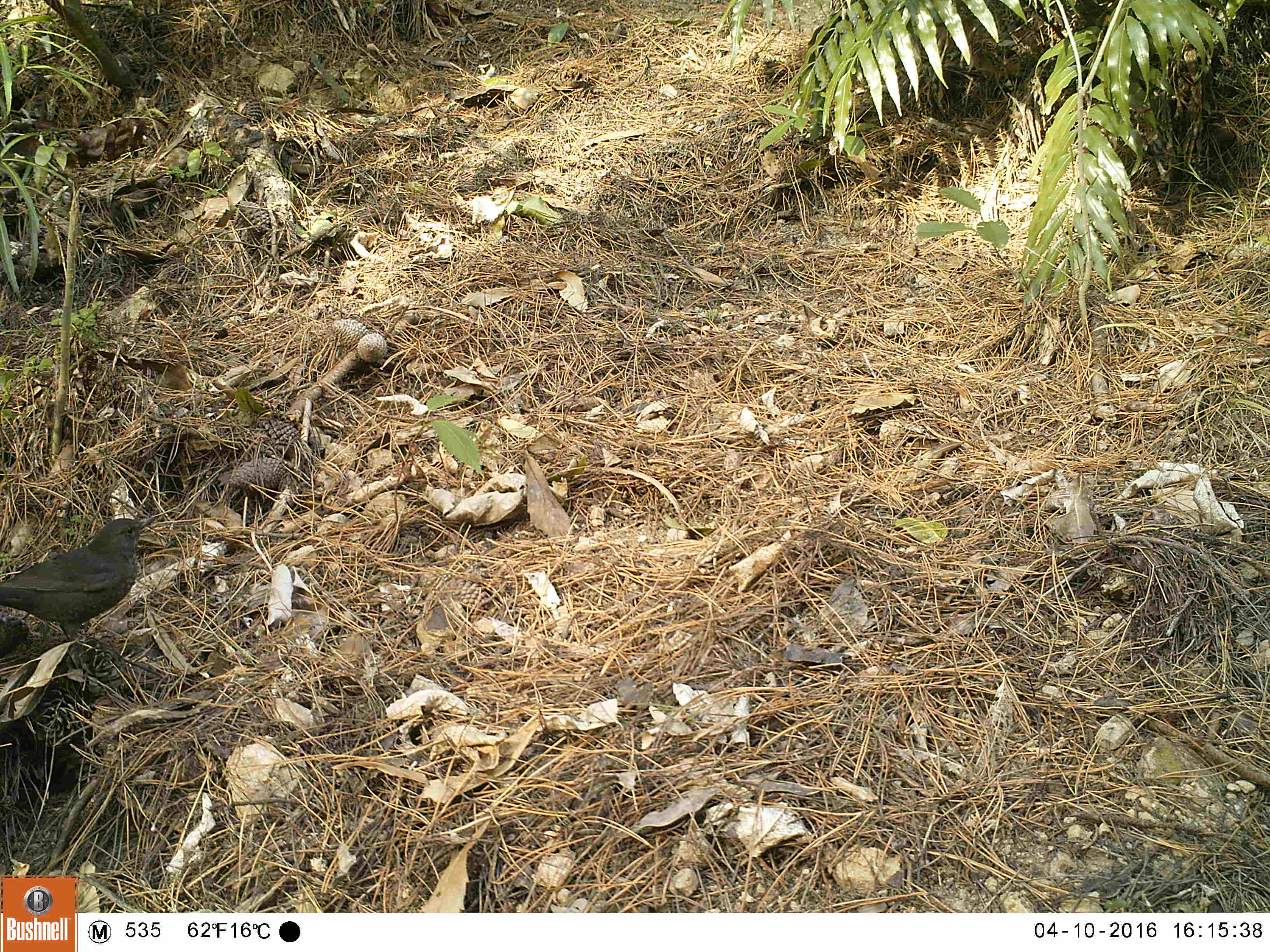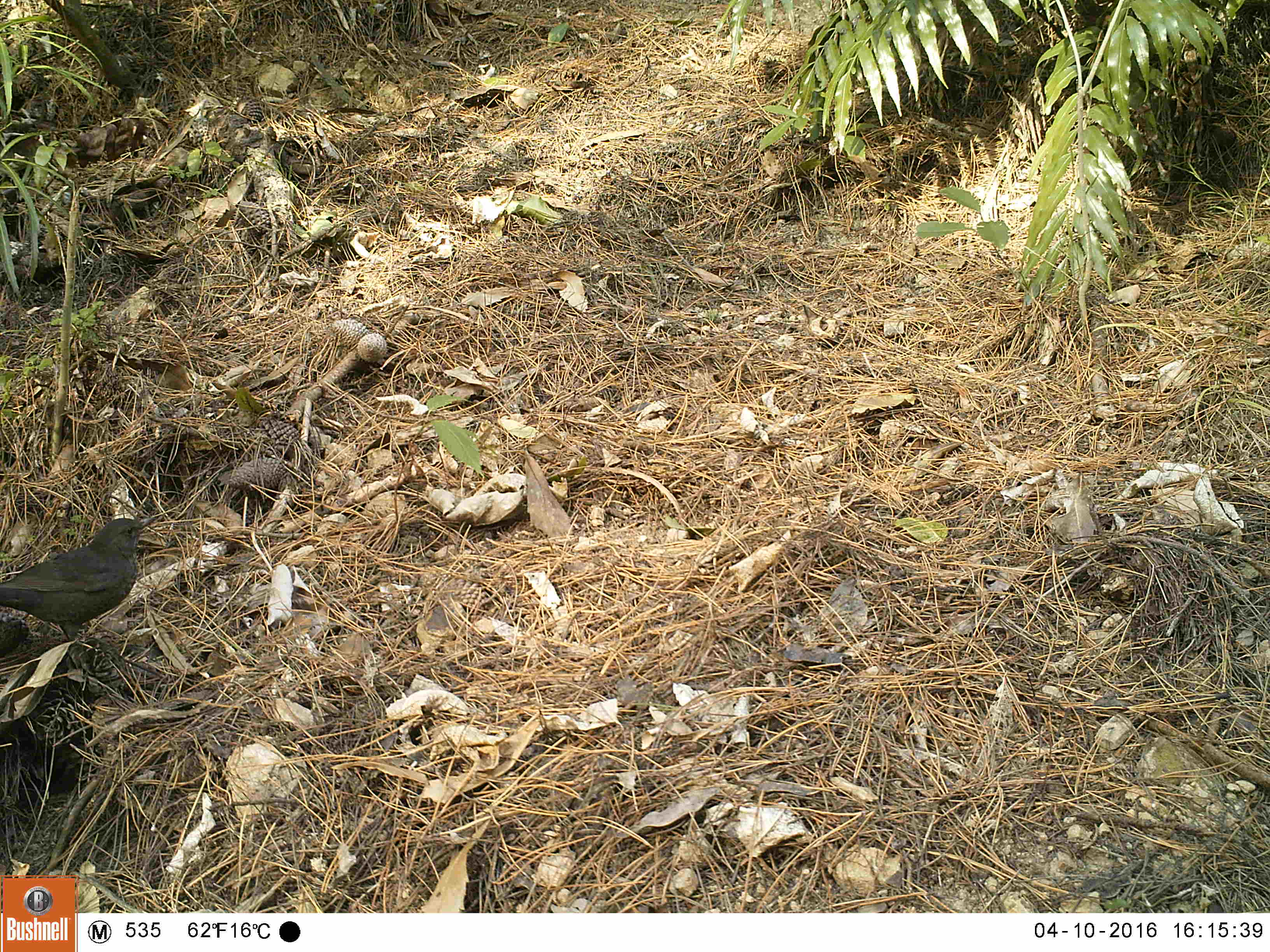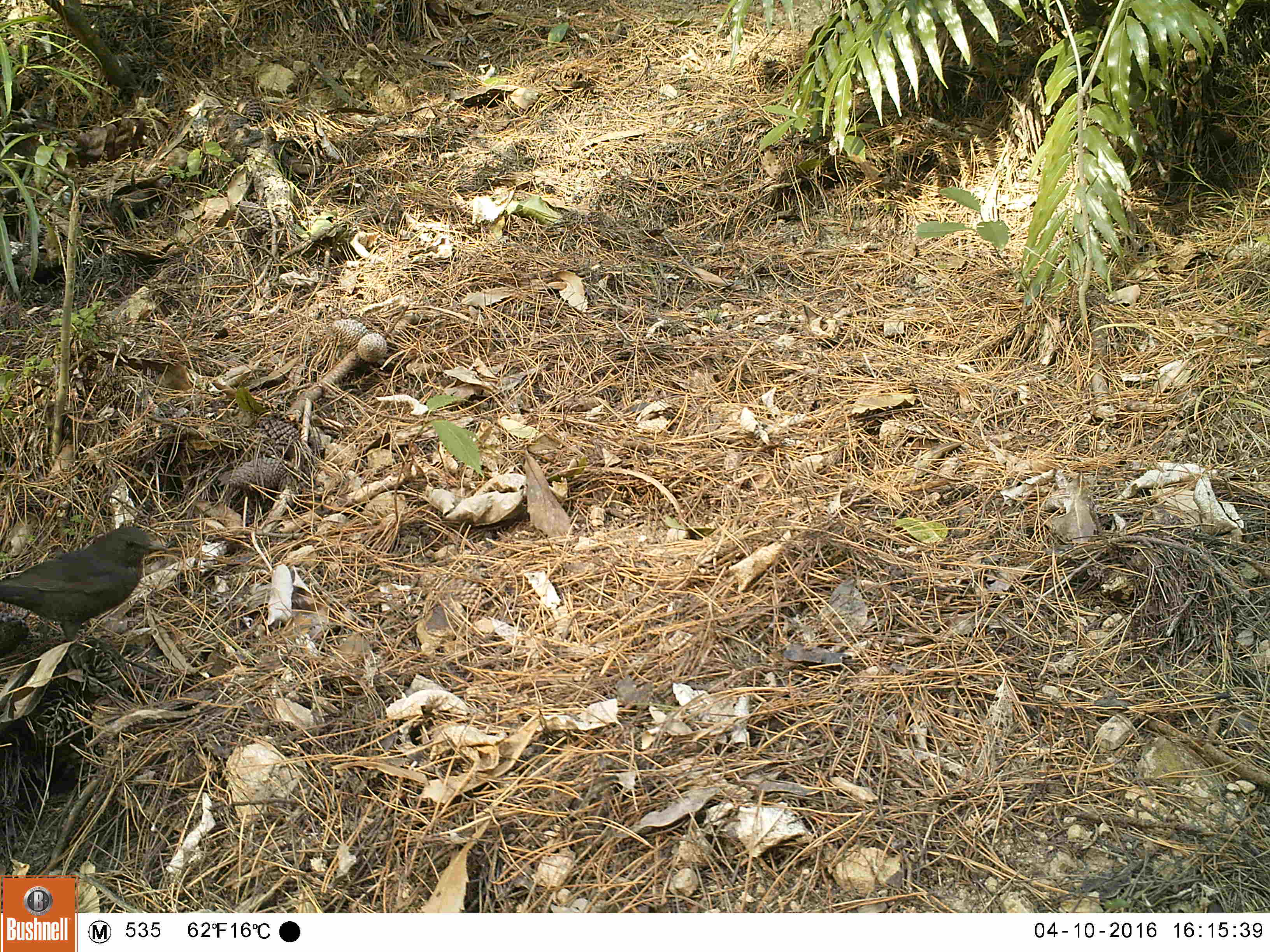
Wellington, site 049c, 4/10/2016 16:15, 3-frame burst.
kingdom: Animalia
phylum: Chordata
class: Aves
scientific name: Aves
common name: bird